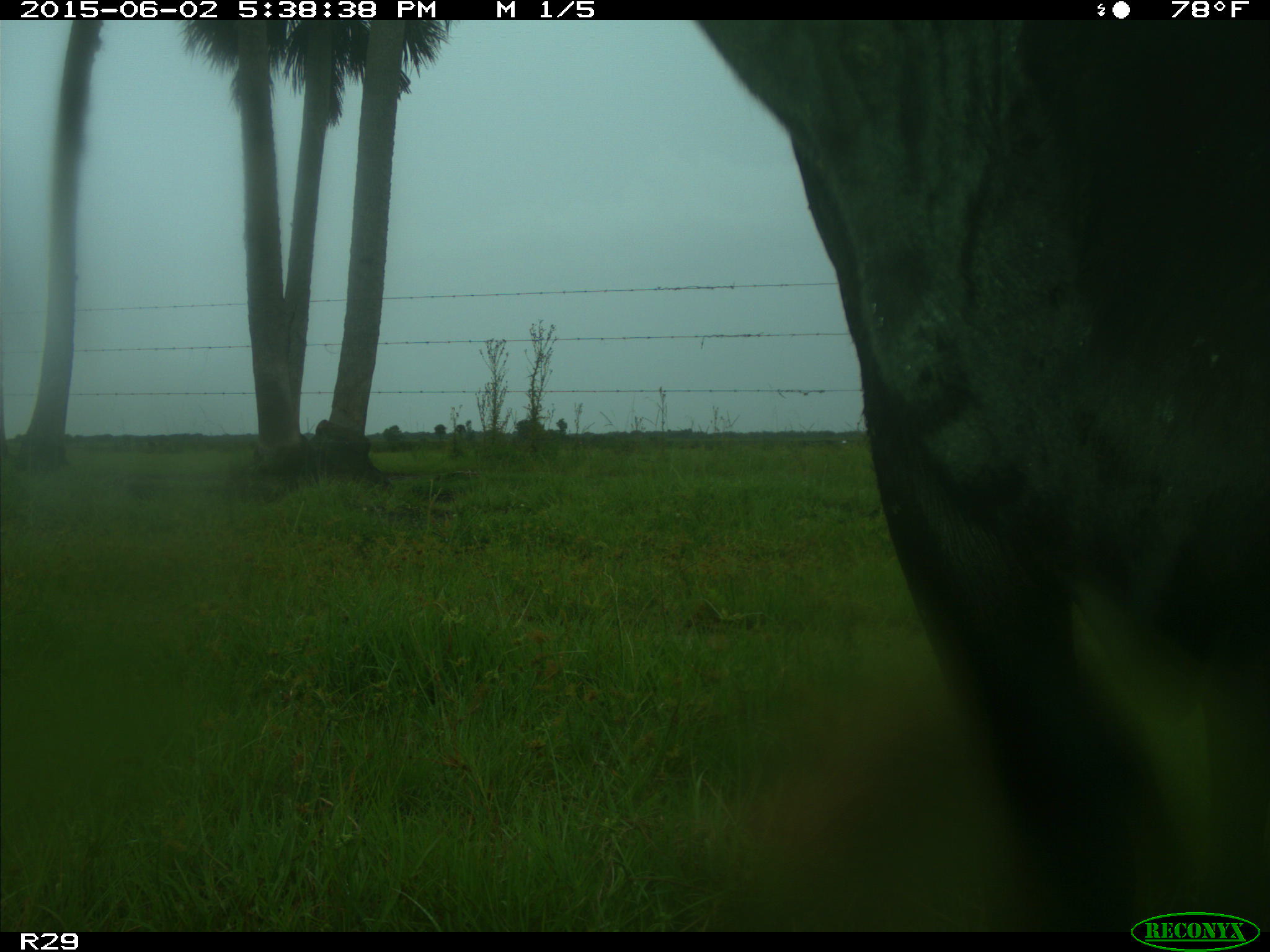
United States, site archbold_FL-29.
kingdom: Animalia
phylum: Chordata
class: Mammalia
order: Artiodactyla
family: Bovidae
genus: Bos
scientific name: Bos taurus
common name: domestic cow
Bos taurus (domestic cow).